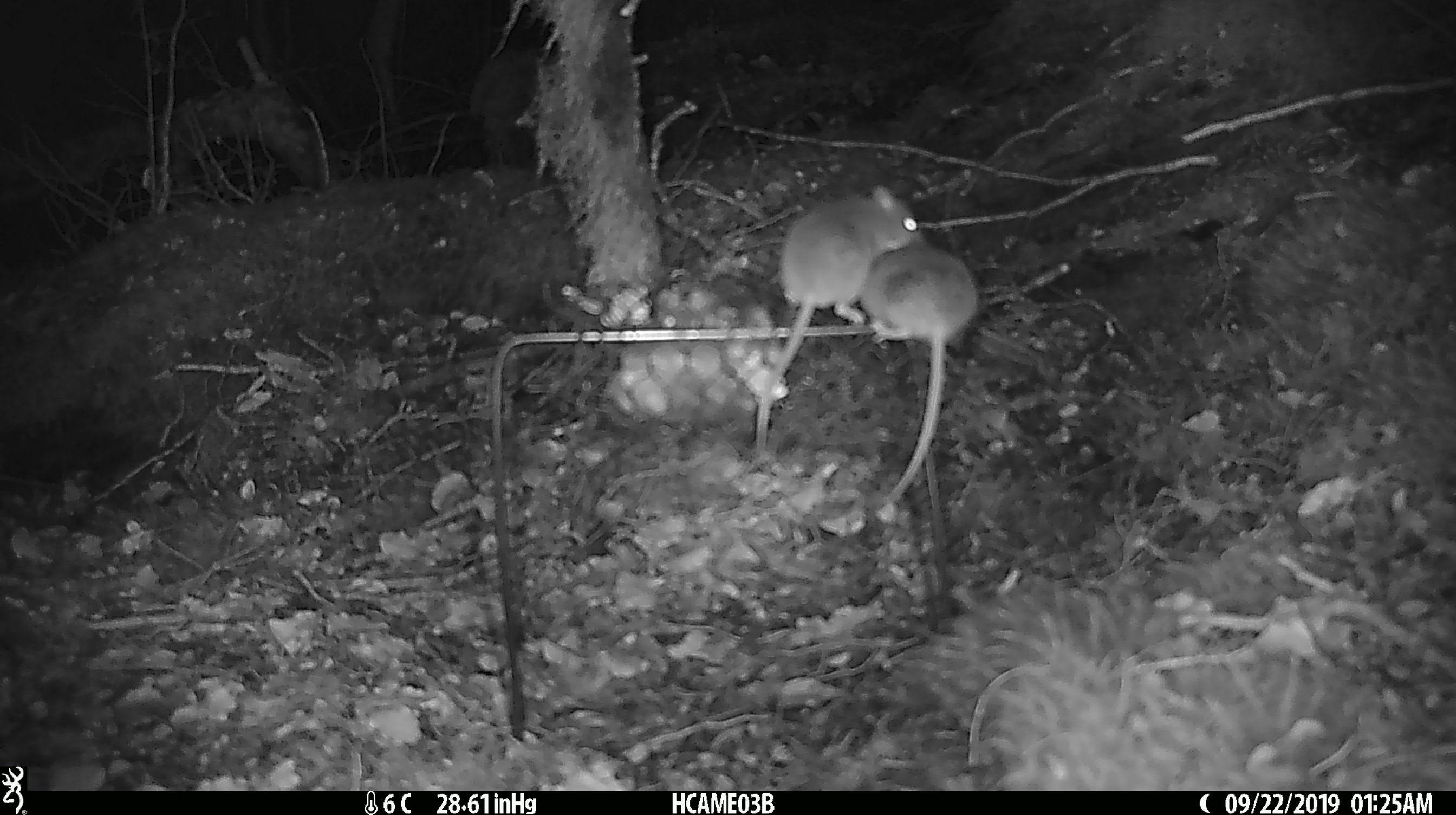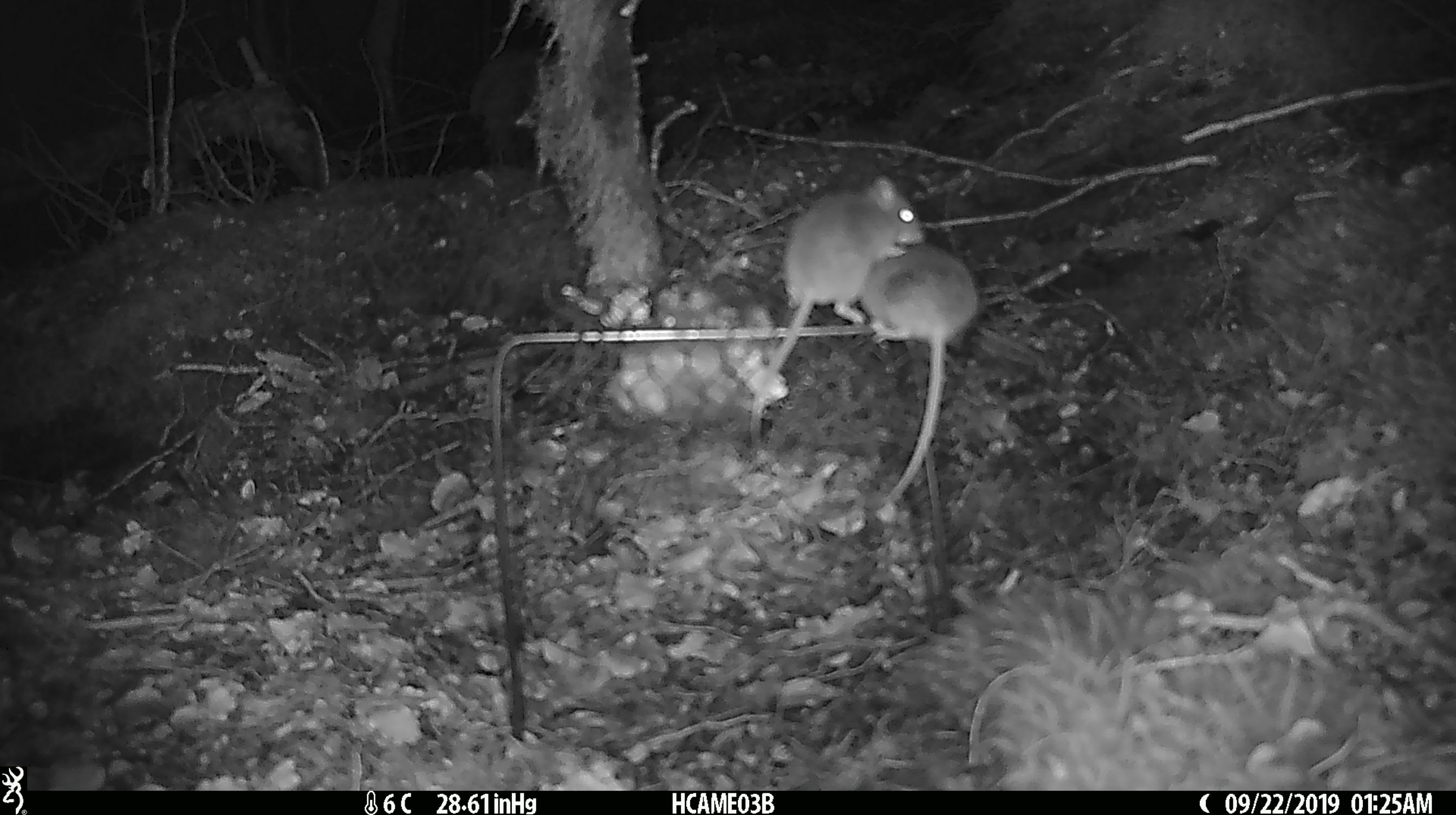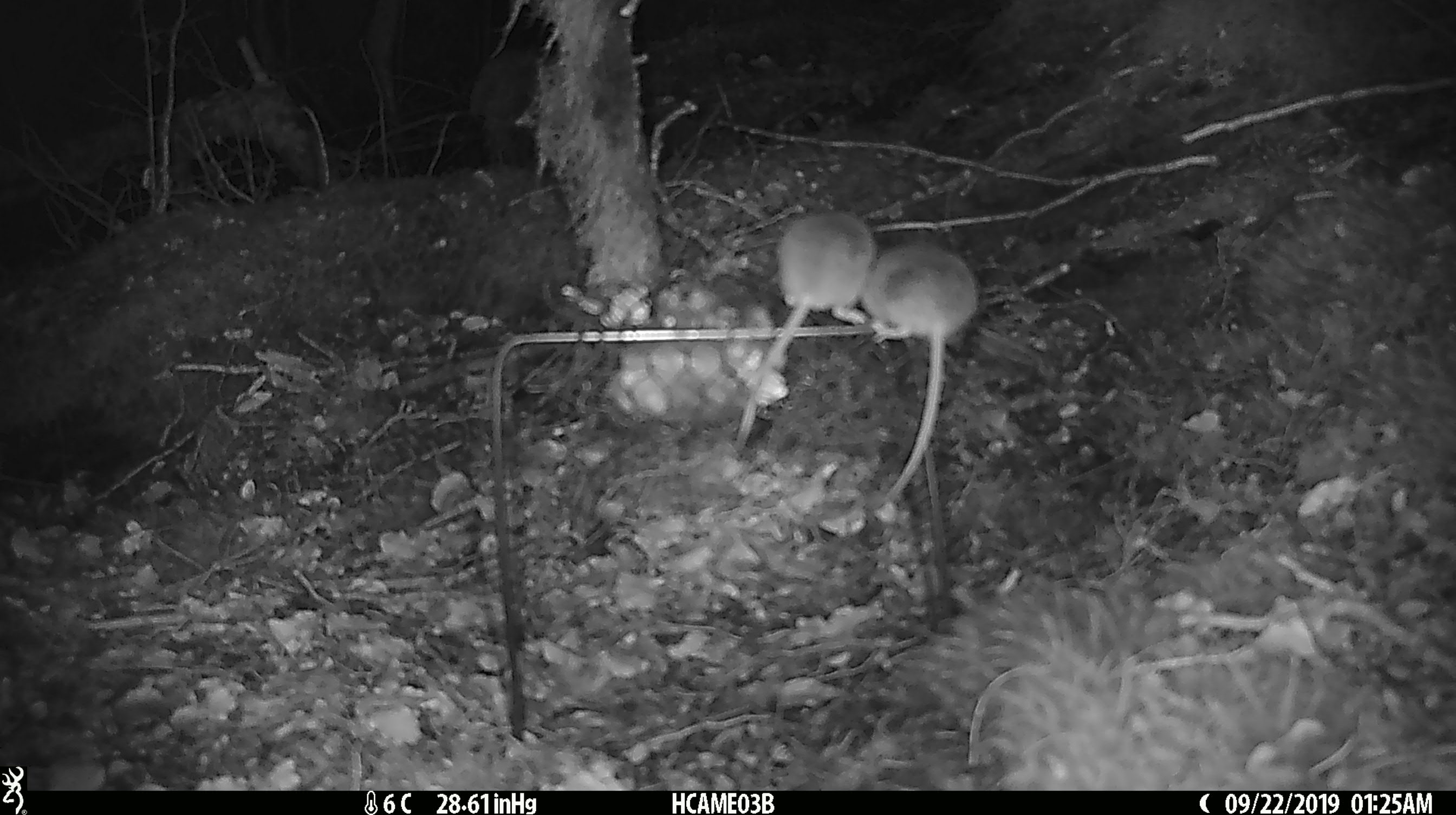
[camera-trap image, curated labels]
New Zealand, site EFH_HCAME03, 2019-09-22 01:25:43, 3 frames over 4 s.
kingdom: Animalia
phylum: Chordata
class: Mammalia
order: Rodentia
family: Muridae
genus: Mus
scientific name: Mus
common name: mouse